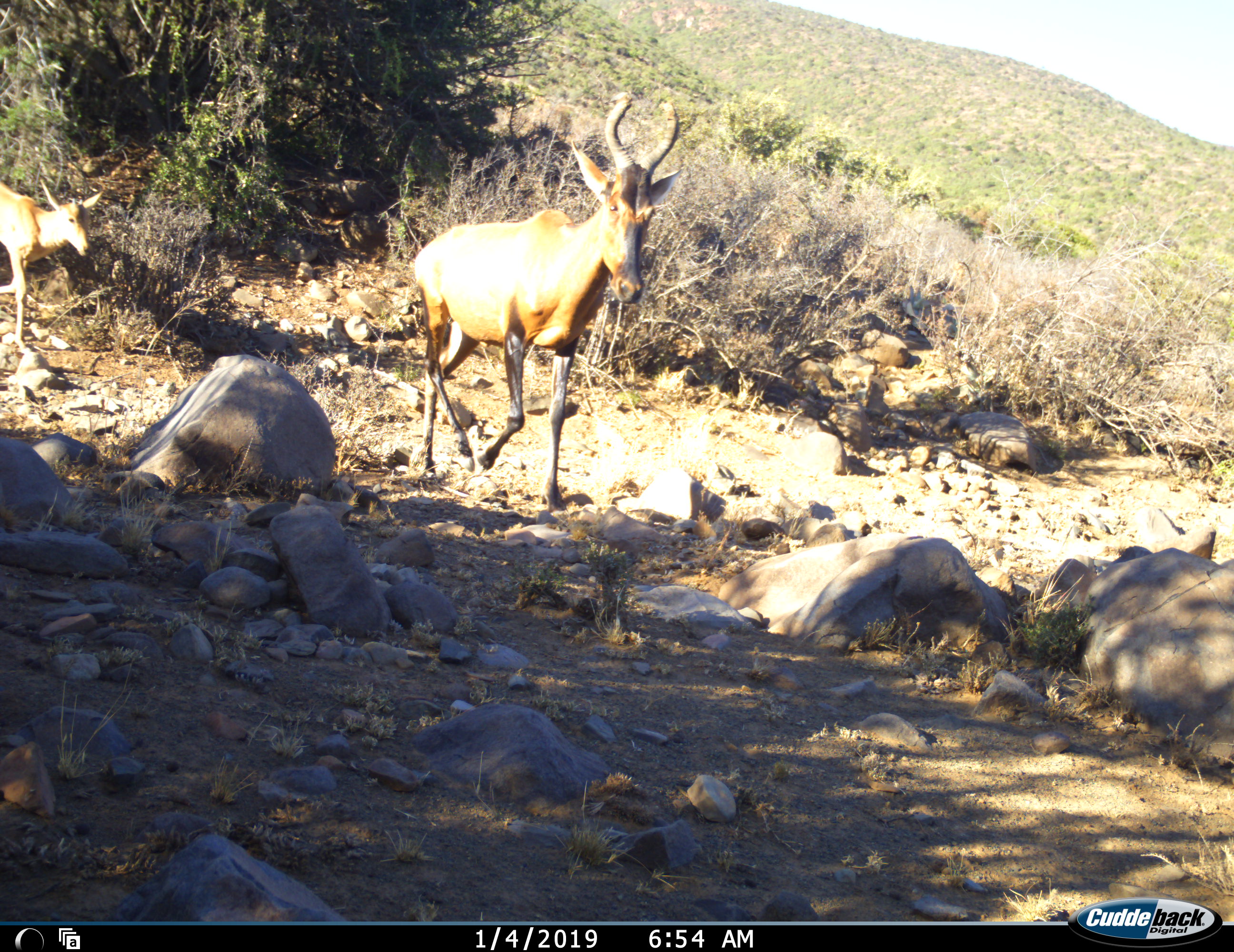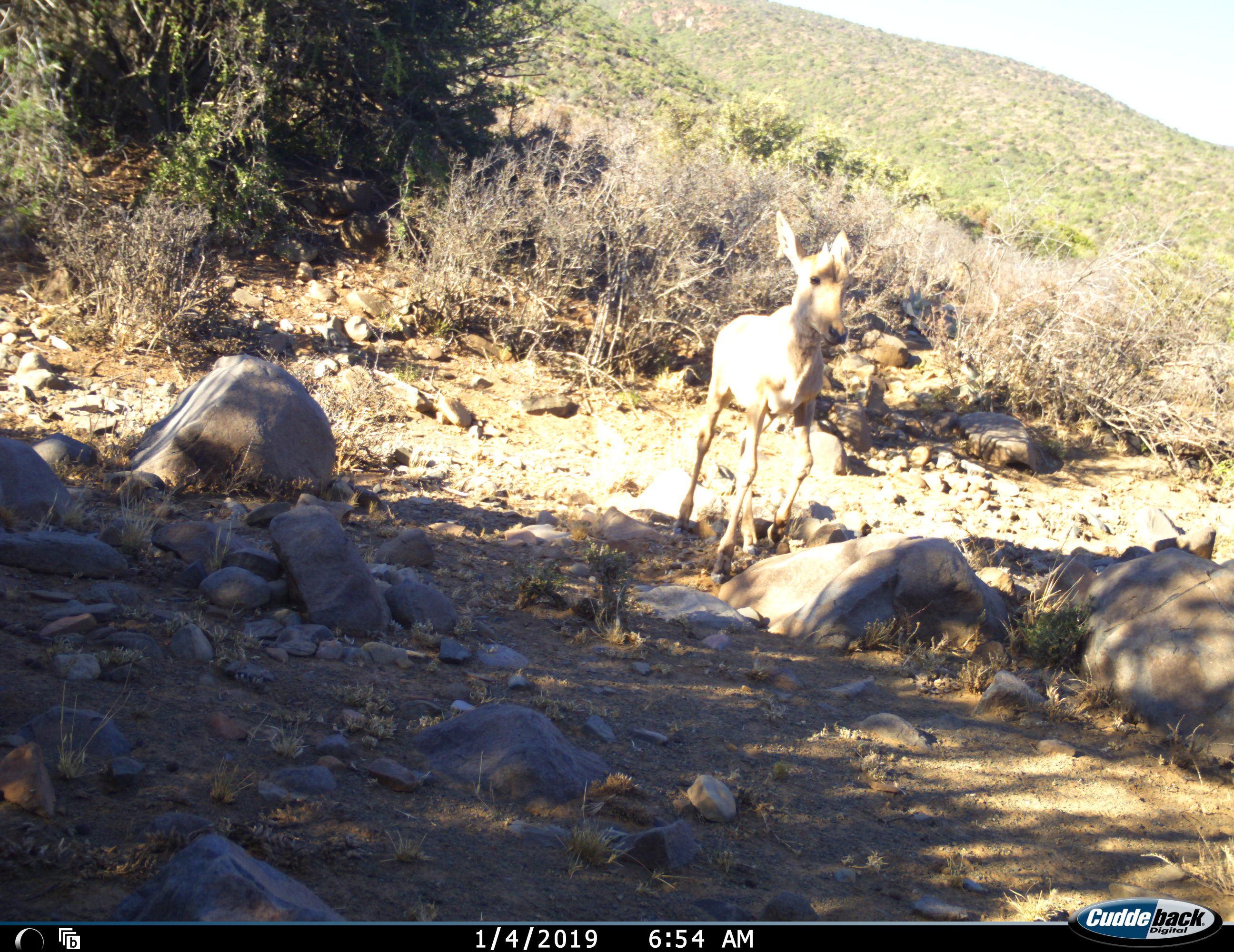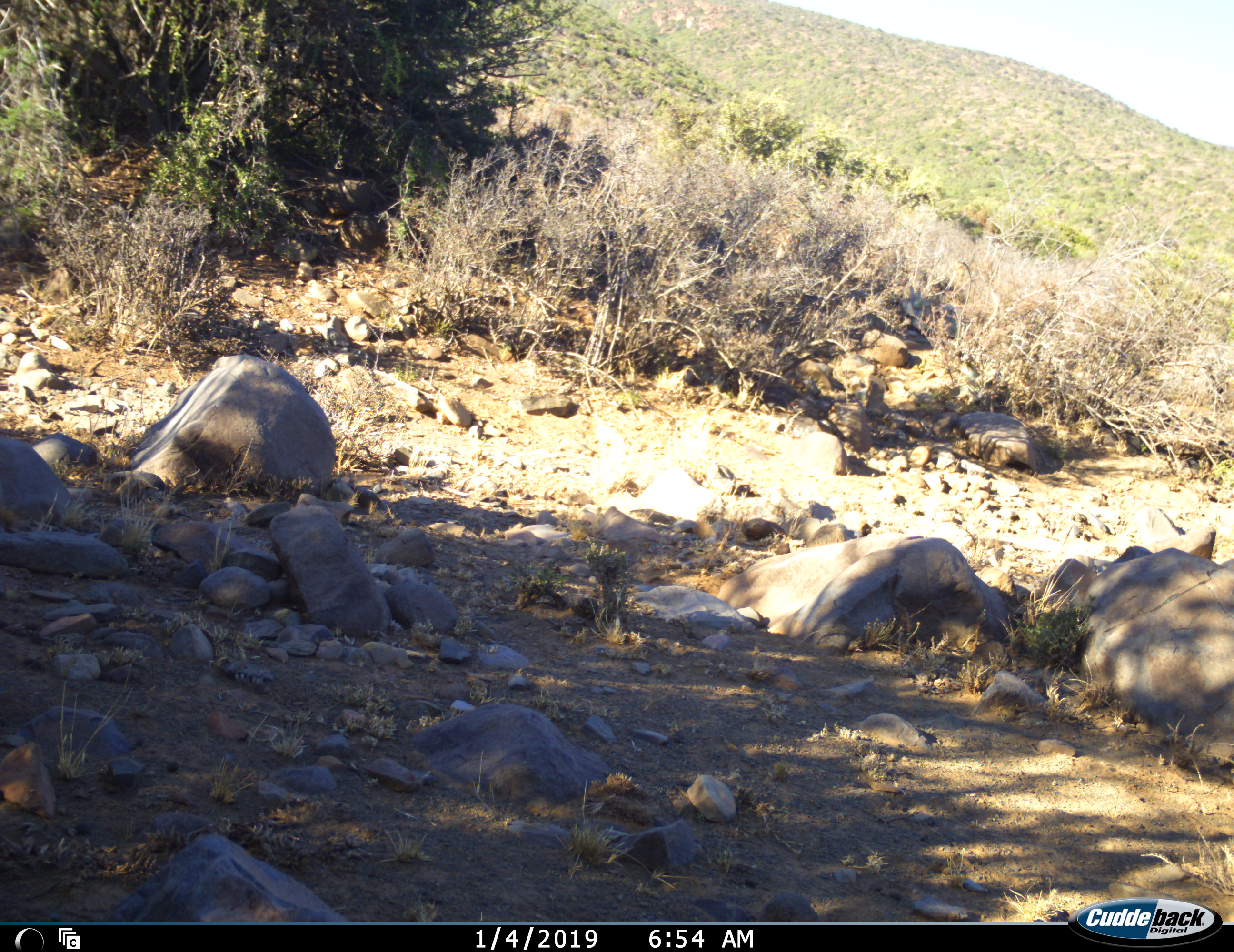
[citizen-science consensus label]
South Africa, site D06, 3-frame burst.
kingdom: Animalia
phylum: Chordata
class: Mammalia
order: Artiodactyla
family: Bovidae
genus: Alcelaphus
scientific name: Alcelaphus buselaphus caama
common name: red hartebeest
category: hartebeestred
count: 2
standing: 0%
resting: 0%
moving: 100%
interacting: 0%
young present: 100%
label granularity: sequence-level